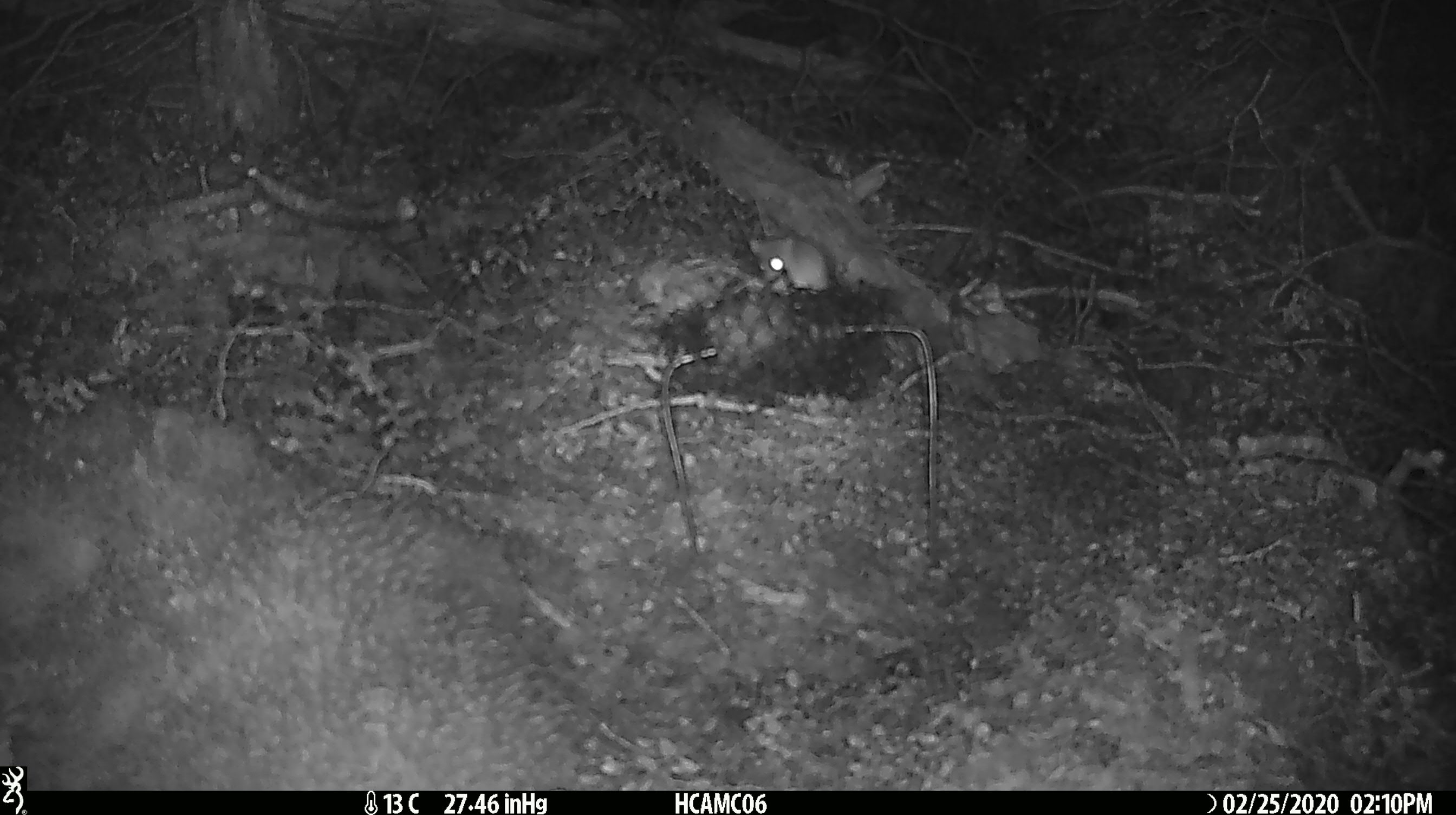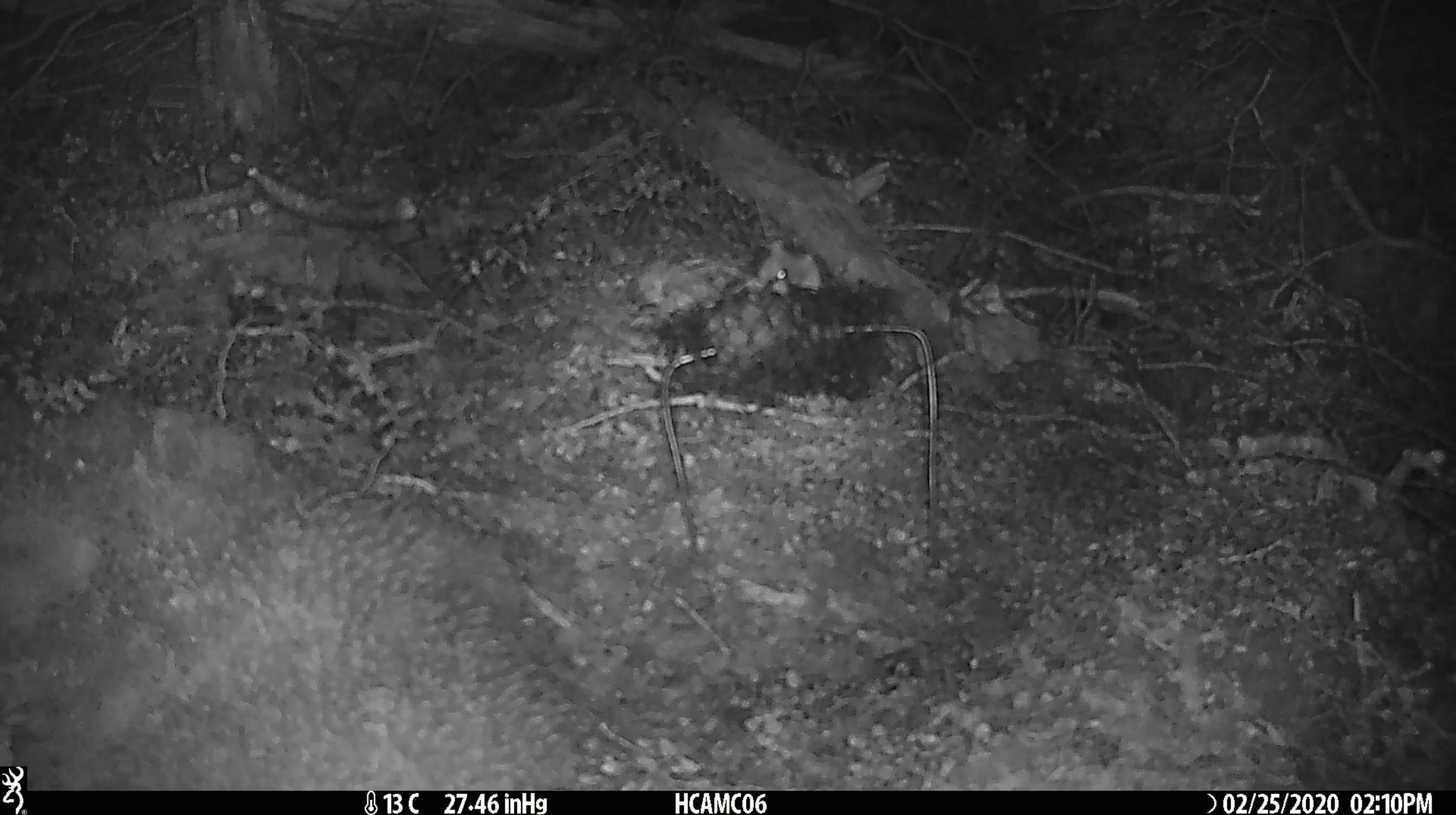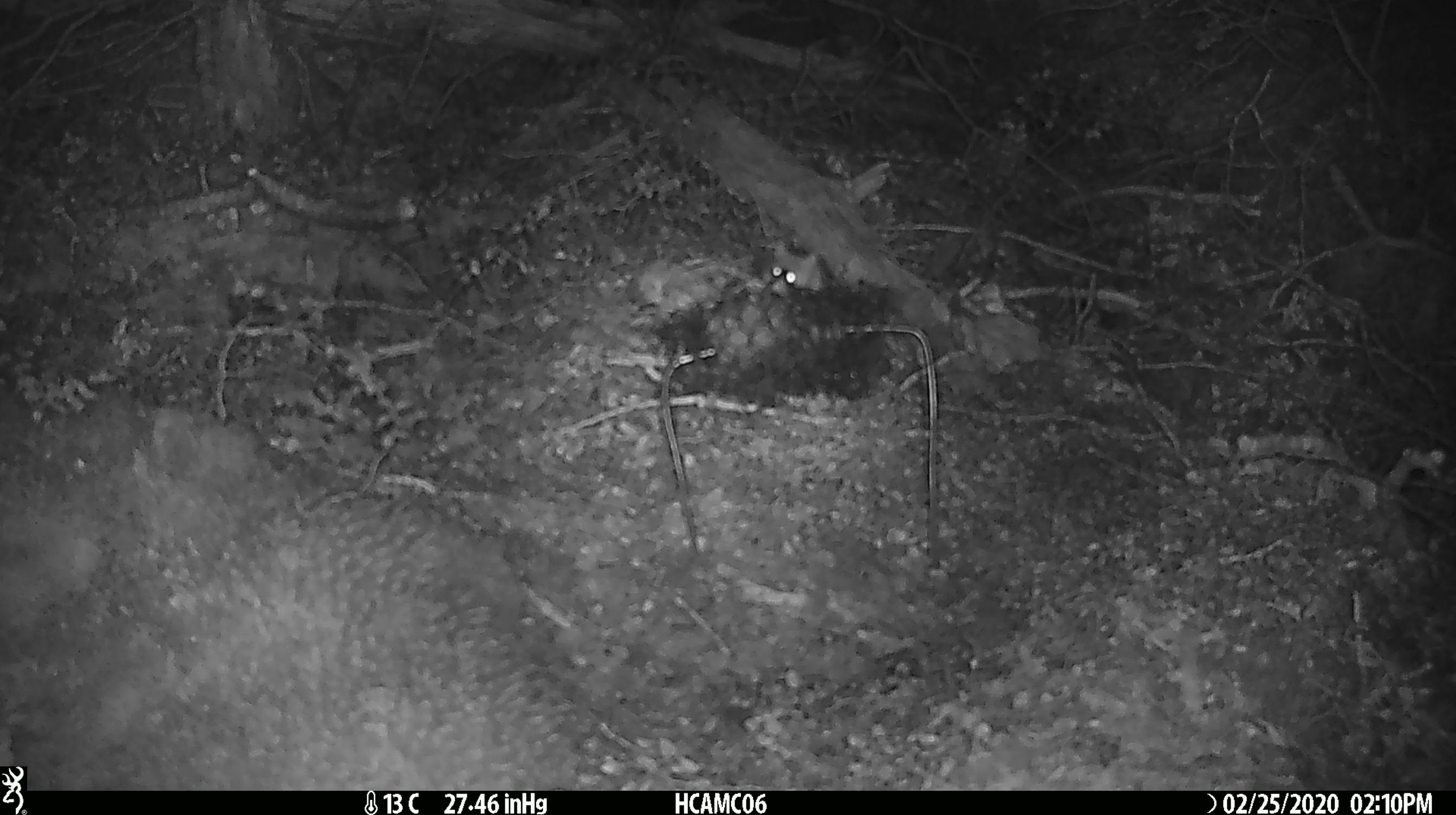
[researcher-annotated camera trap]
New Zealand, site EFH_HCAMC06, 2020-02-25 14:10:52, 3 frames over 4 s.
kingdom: Animalia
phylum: Chordata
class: Mammalia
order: Rodentia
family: Muridae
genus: Mus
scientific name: Mus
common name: mouse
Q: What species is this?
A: Mouse (Mus).